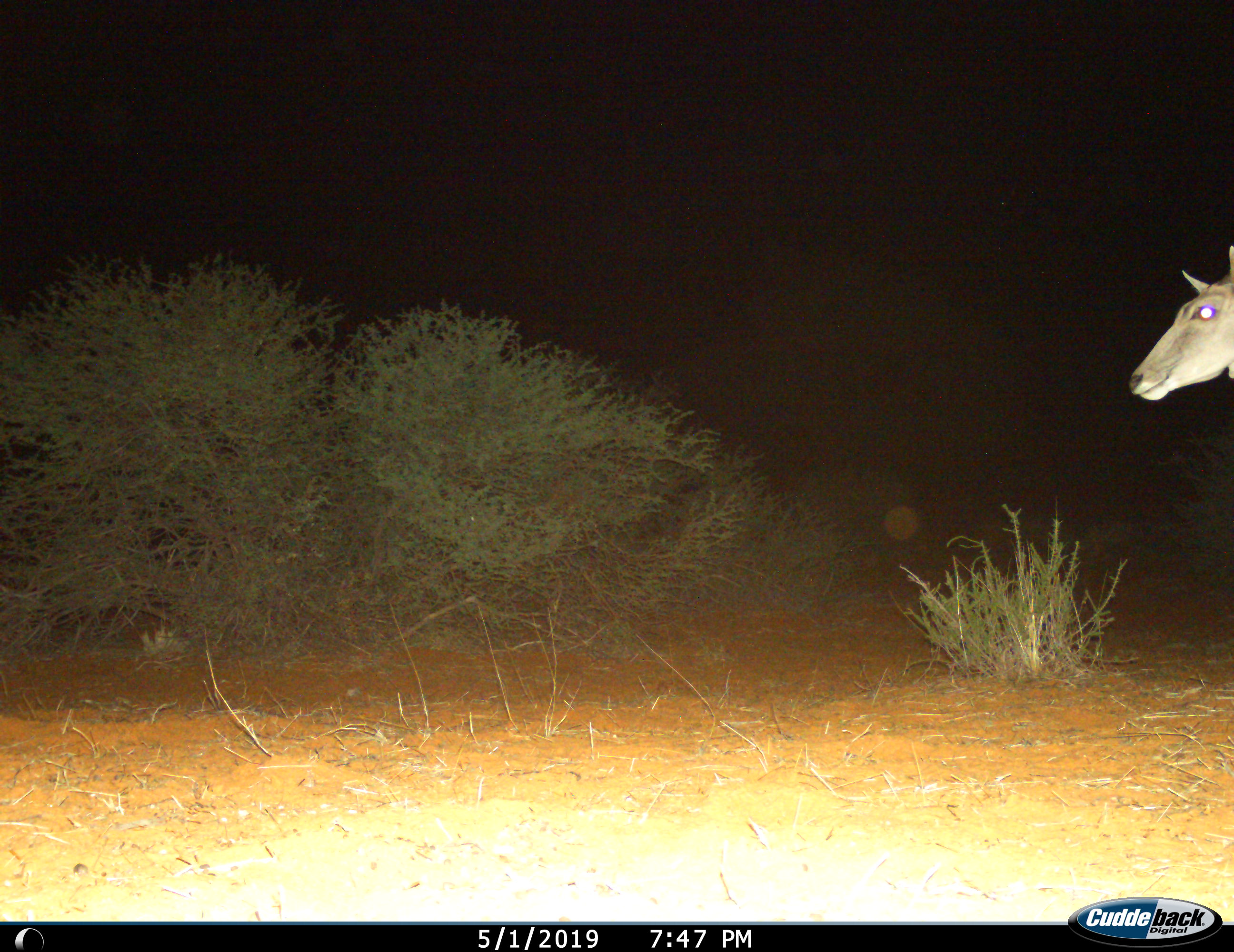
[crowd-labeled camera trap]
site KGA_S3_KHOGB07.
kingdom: Animalia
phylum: Chordata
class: Mammalia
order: Artiodactyla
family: Bovidae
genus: Tragelaphus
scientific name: Tragelaphus oryx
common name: eland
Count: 1.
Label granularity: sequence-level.